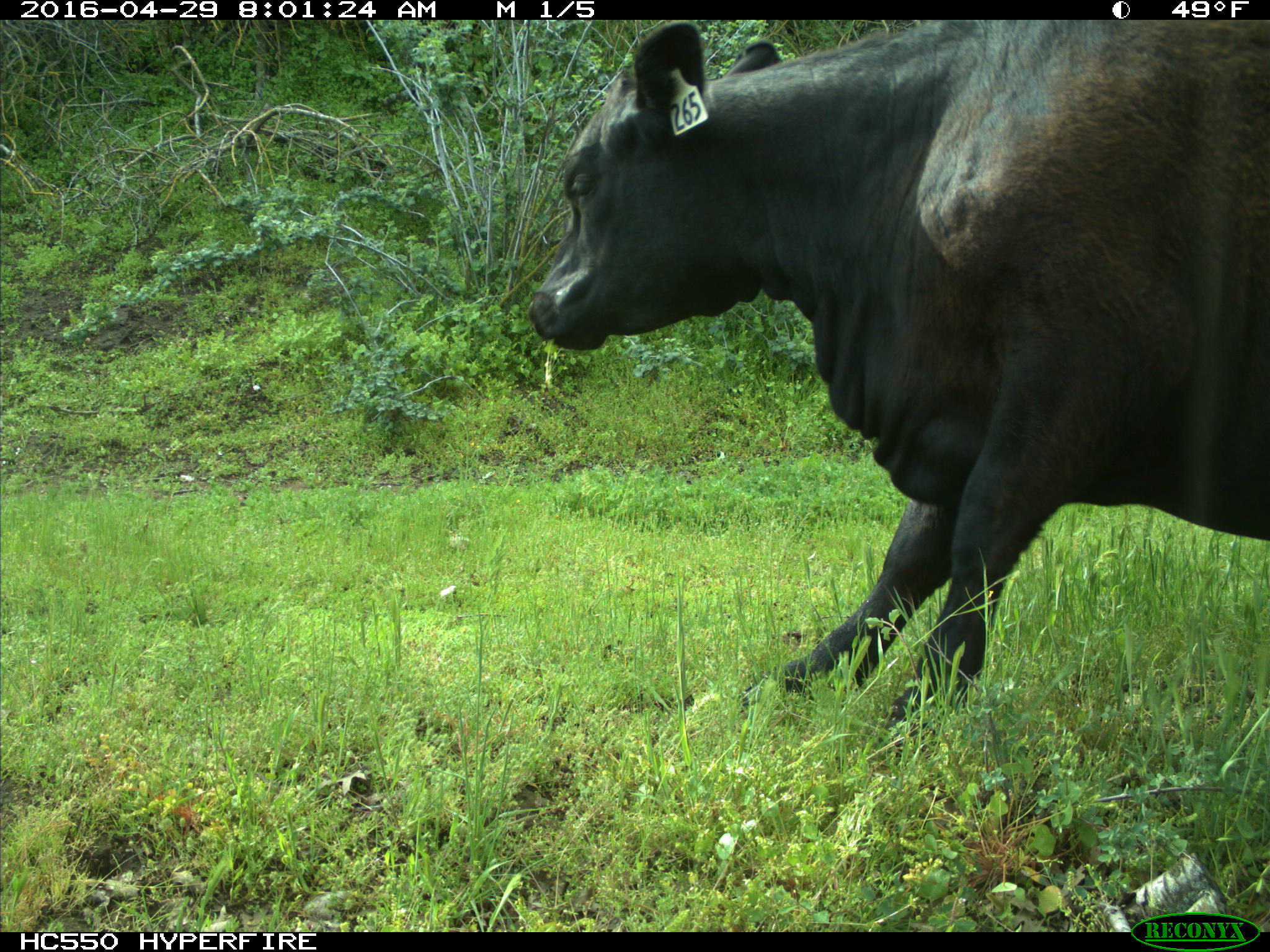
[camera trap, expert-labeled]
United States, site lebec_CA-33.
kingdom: Animalia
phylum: Chordata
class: Mammalia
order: Artiodactyla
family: Bovidae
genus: Bos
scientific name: Bos taurus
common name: domestic cow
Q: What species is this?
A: Bos taurus (domestic cow).